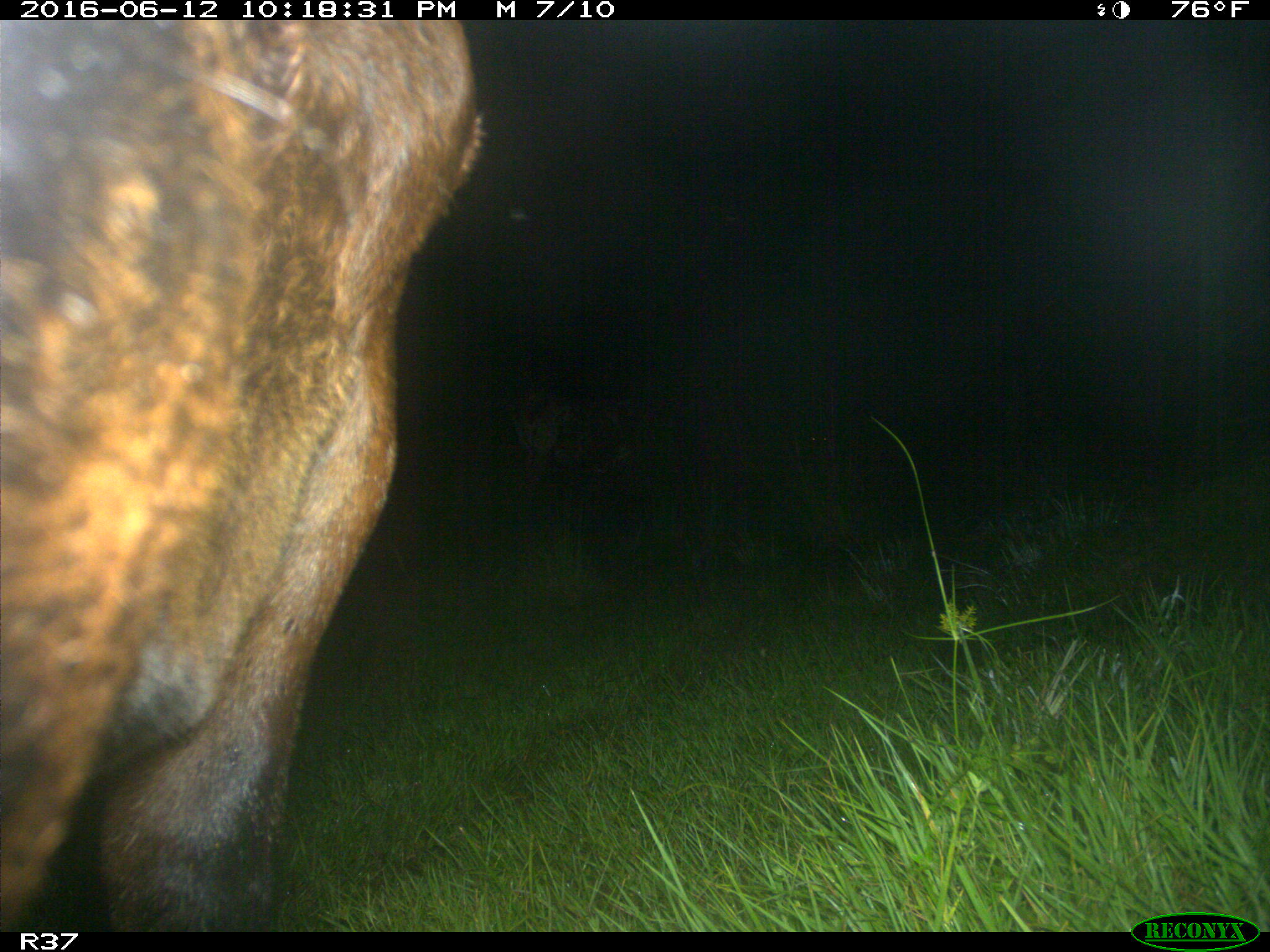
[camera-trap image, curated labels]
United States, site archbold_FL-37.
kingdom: Animalia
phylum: Chordata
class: Mammalia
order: Artiodactyla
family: Bovidae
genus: Bos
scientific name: Bos taurus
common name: domestic cow